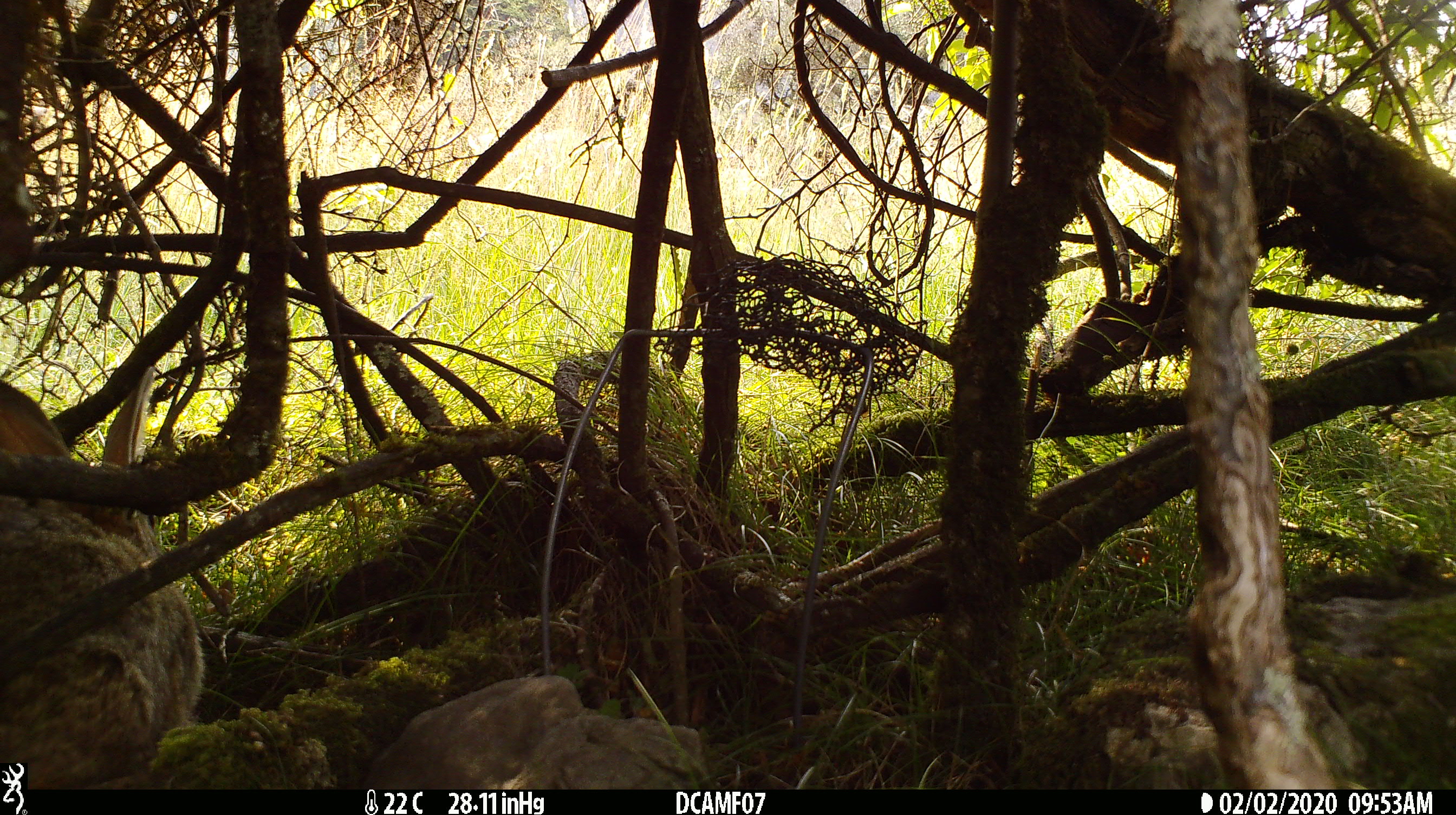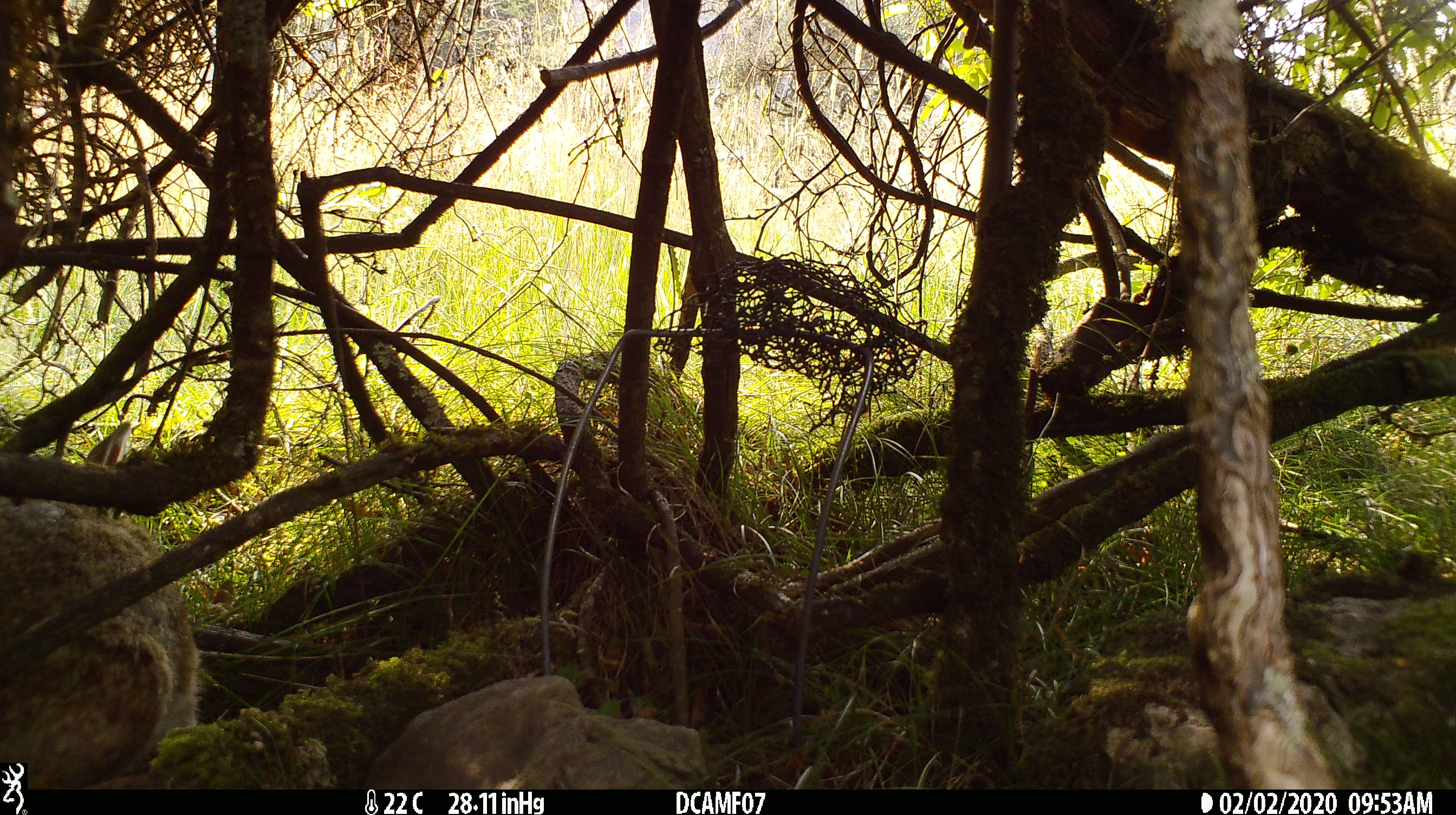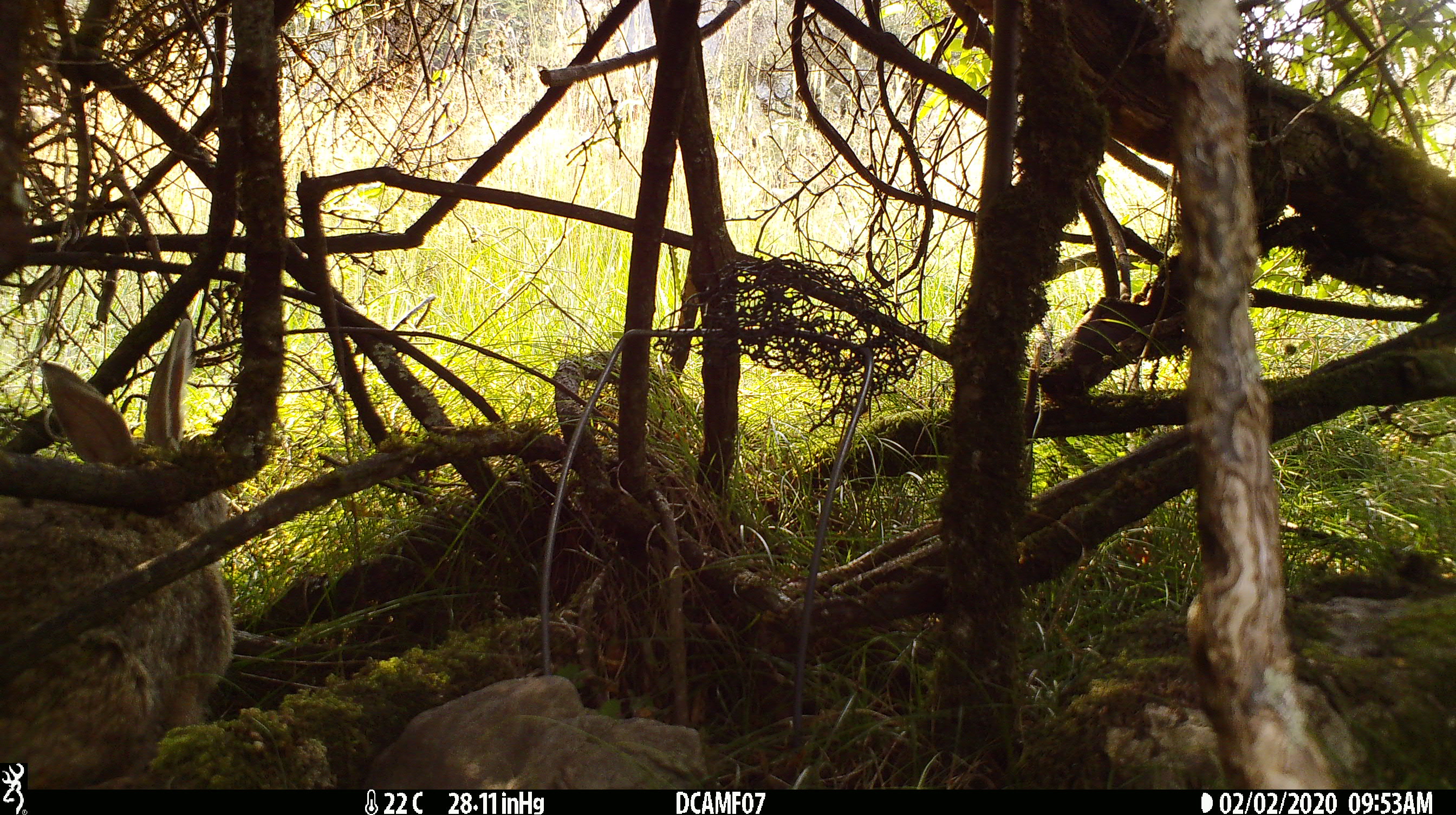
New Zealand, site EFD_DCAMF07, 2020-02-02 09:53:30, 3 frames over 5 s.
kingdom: Animalia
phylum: Chordata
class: Mammalia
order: Lagomorpha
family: Leporidae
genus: Oryctolagus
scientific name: Oryctolagus cuniculus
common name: european rabbit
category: rabbit